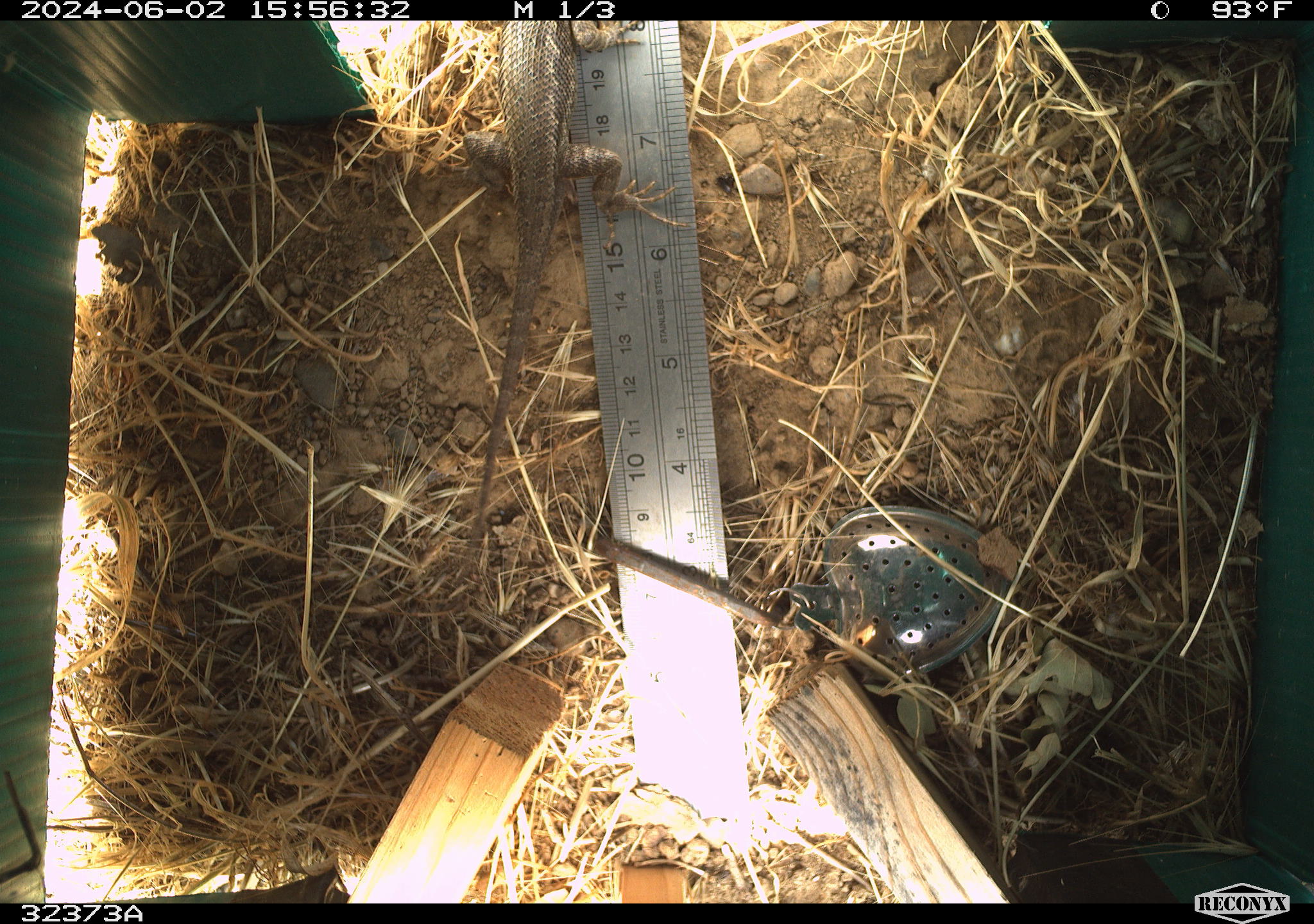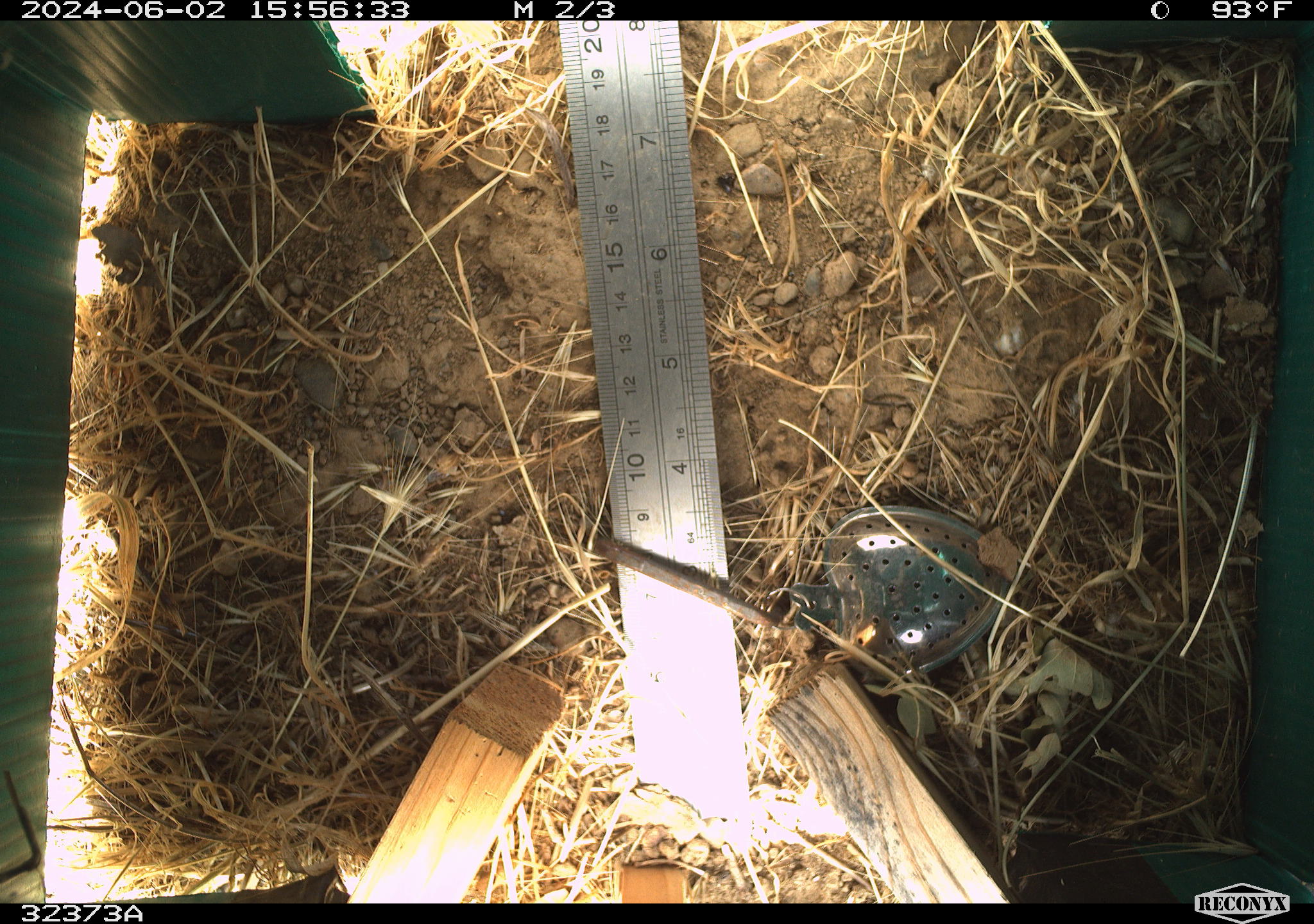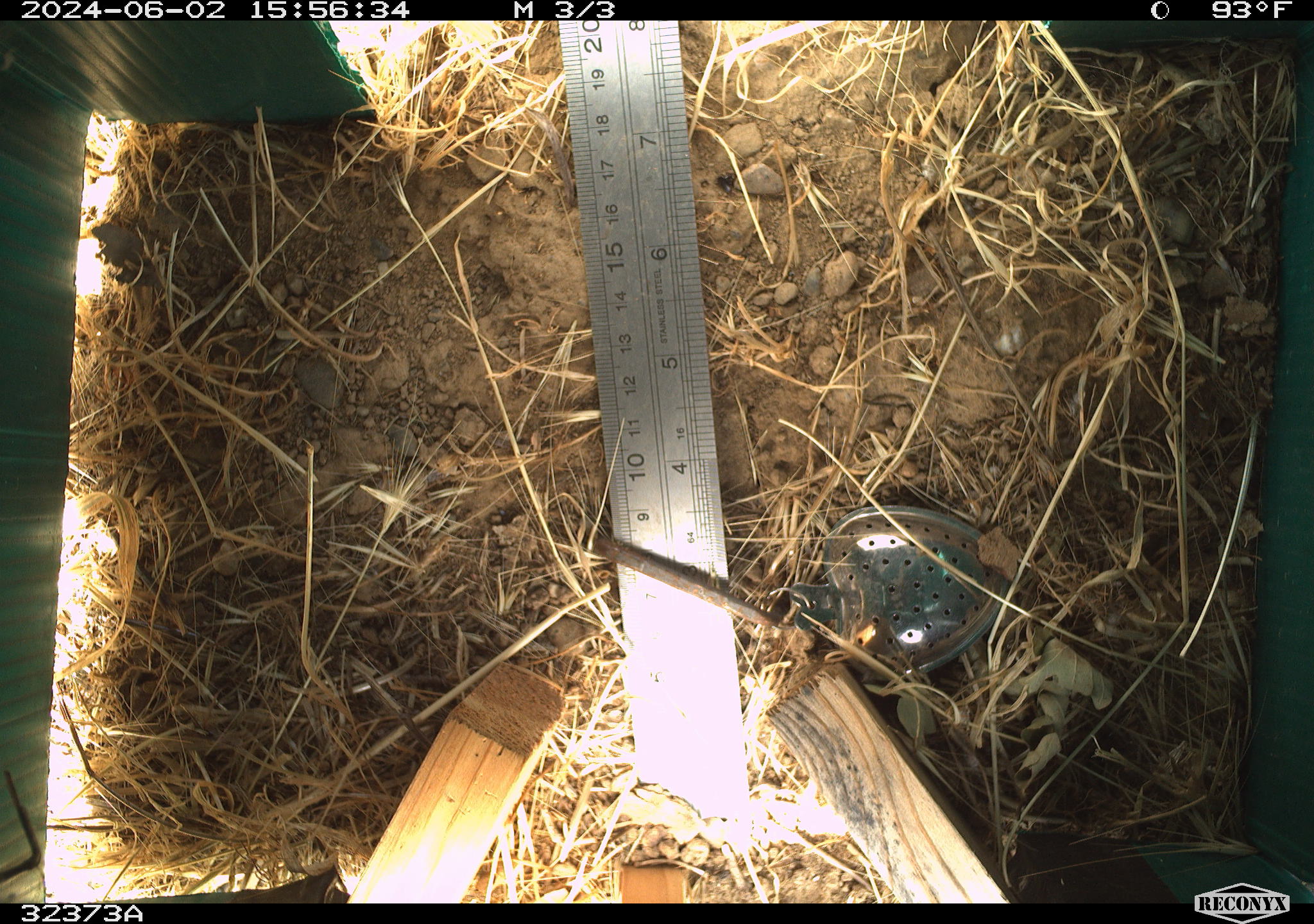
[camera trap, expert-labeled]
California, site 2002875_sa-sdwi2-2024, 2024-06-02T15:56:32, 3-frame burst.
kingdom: Animalia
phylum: Chordata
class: Reptilia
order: Squamata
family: Phrynosomatidae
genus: Sceloporus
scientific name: Sceloporus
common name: spiny lizards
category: sceloporus species